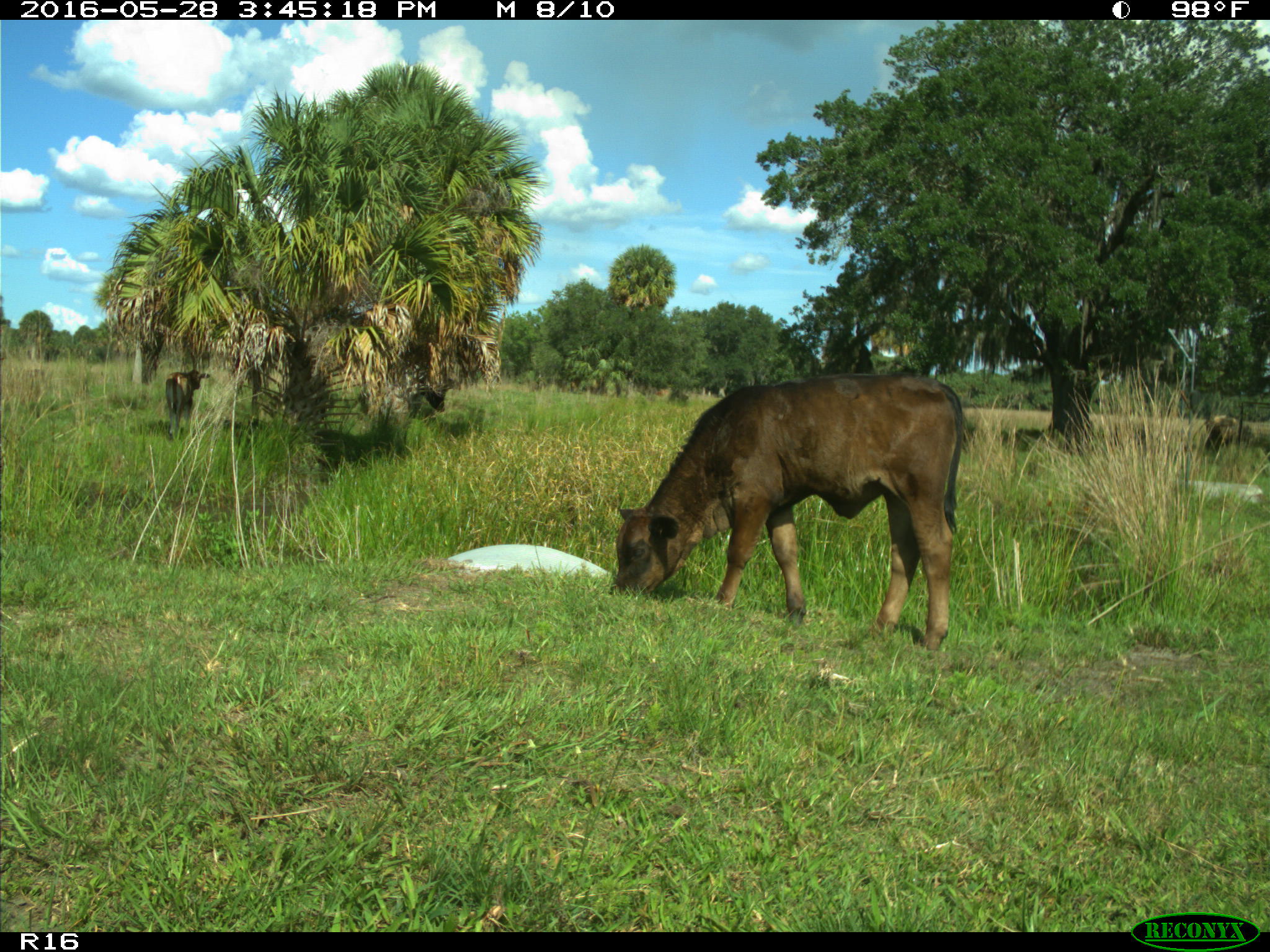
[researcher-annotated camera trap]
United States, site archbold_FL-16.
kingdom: Animalia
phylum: Chordata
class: Mammalia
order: Artiodactyla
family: Bovidae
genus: Bos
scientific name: Bos taurus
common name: domestic cow